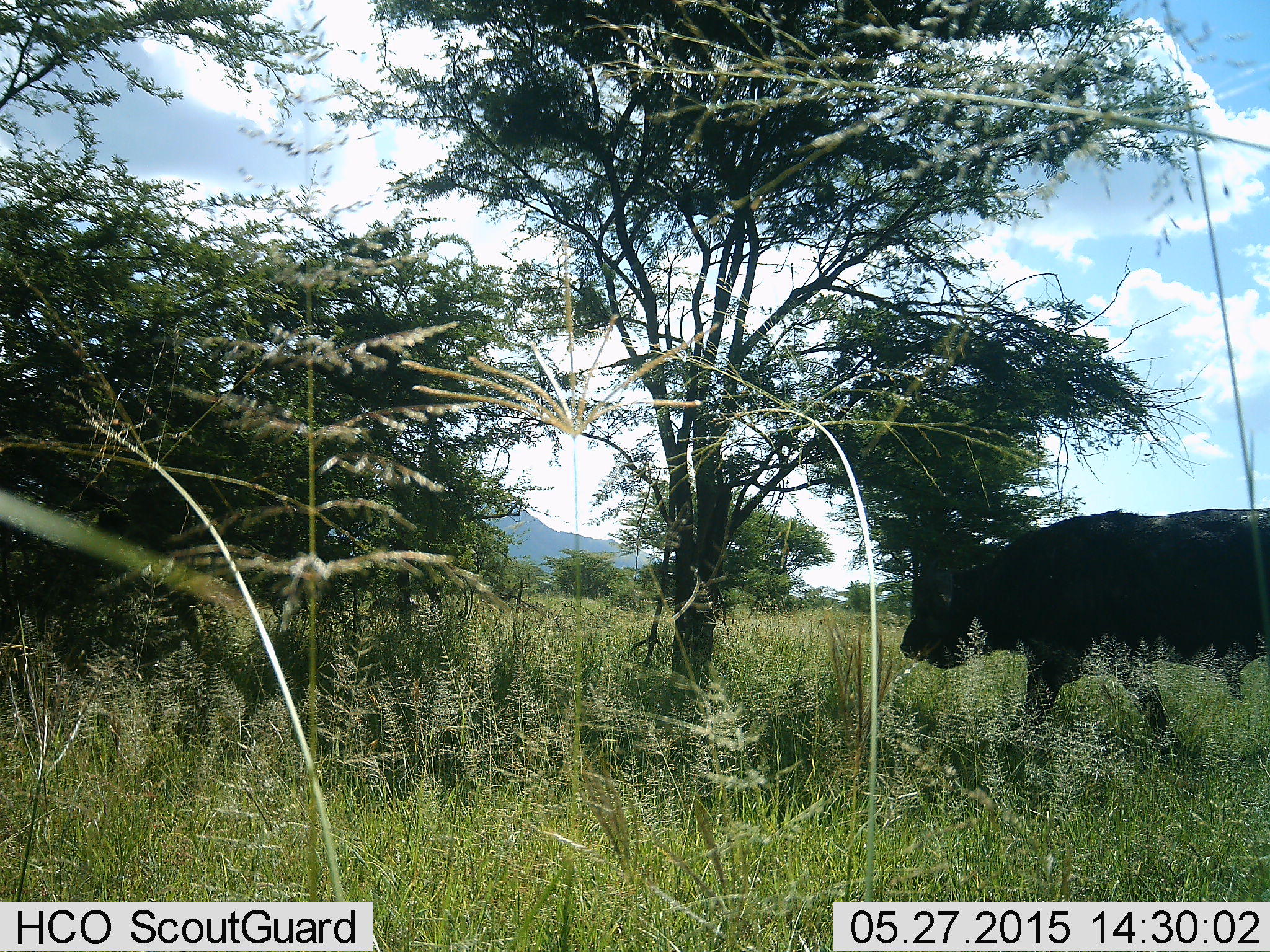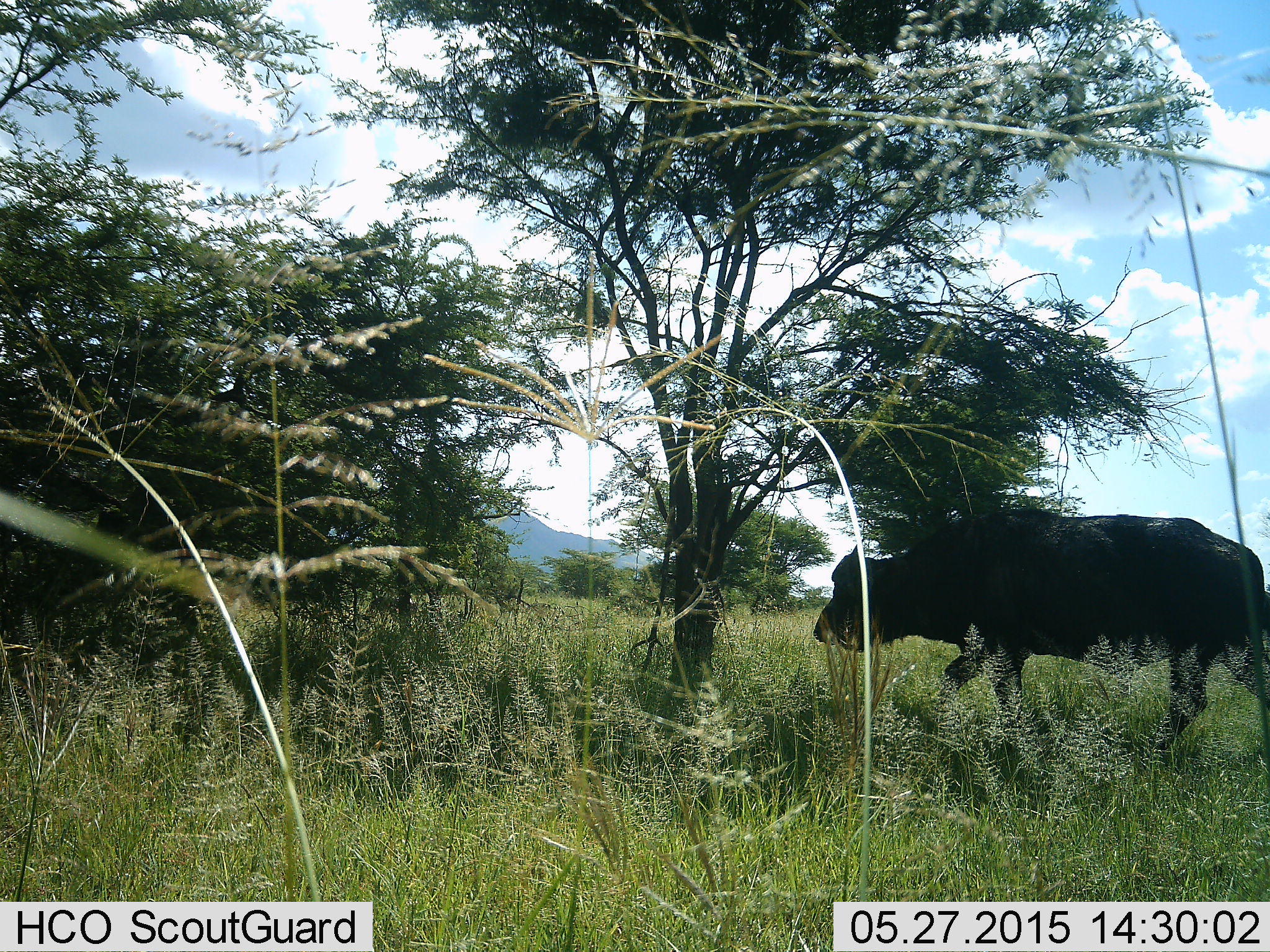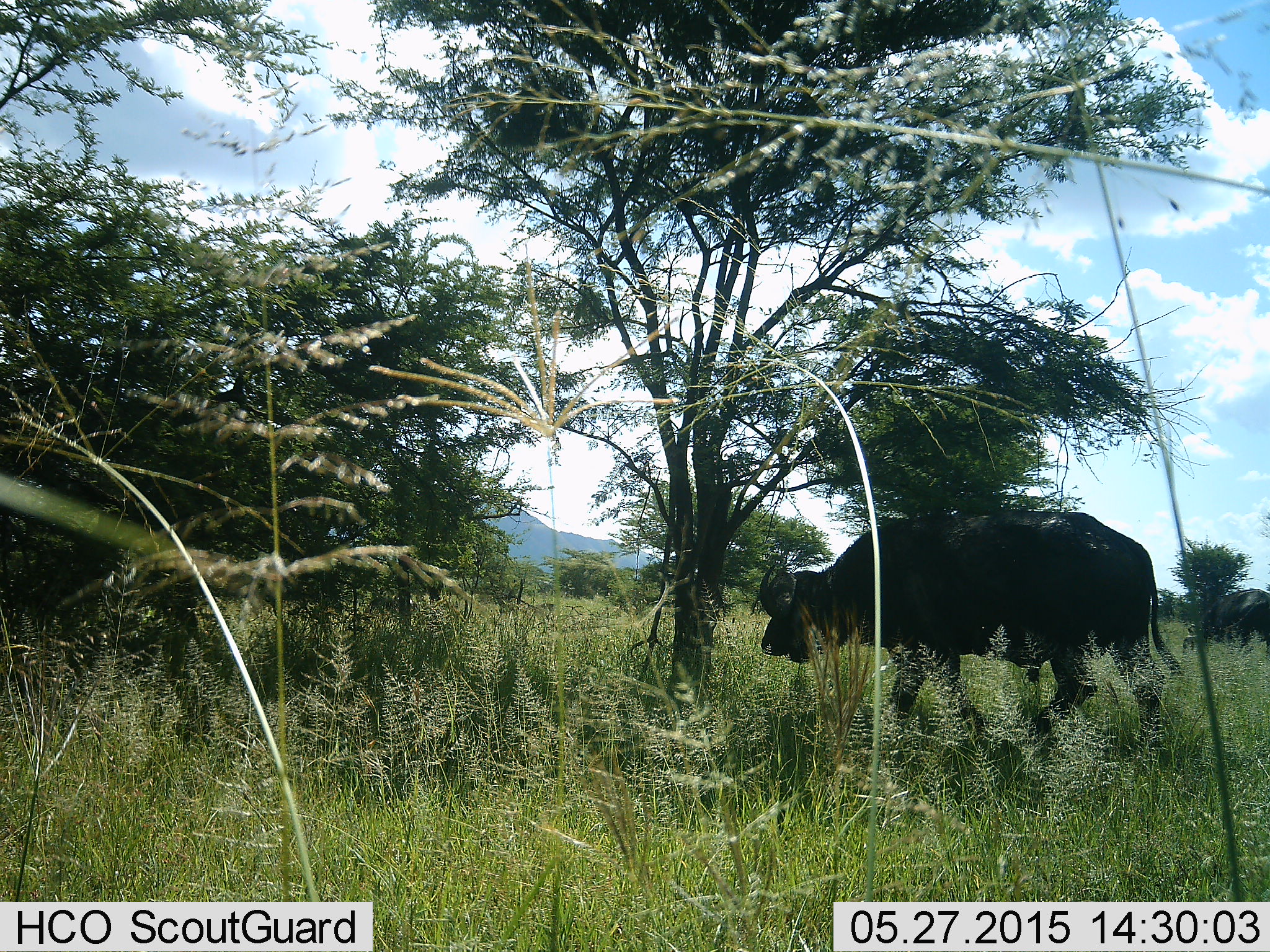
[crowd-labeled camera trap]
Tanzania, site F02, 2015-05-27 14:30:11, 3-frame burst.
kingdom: Animalia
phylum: Chordata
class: Mammalia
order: Artiodactyla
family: Bovidae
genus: Syncerus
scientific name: Syncerus caffer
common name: cape buffalo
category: buffalo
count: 1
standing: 10%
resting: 0%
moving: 100%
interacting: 0%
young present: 0%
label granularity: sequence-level